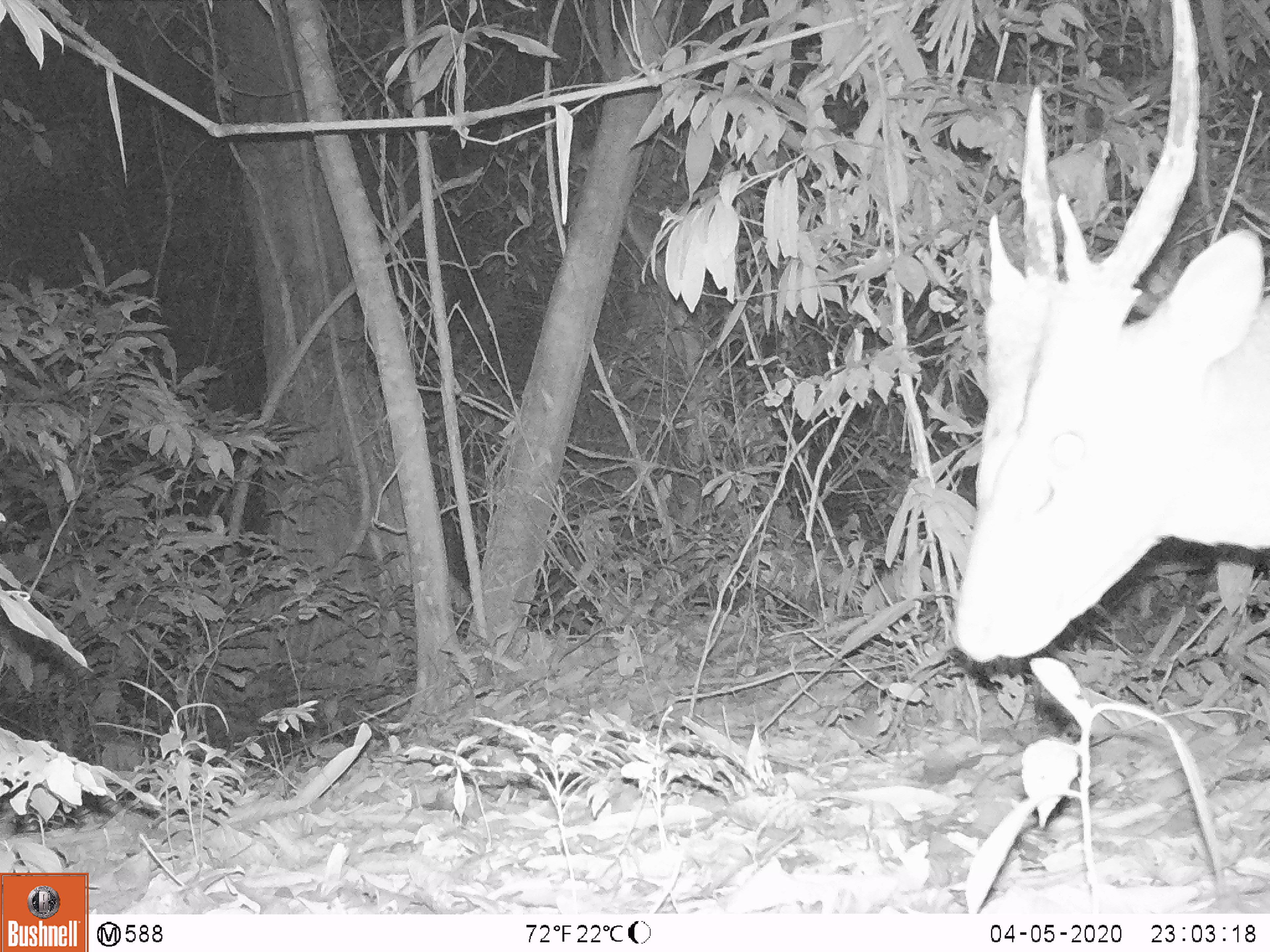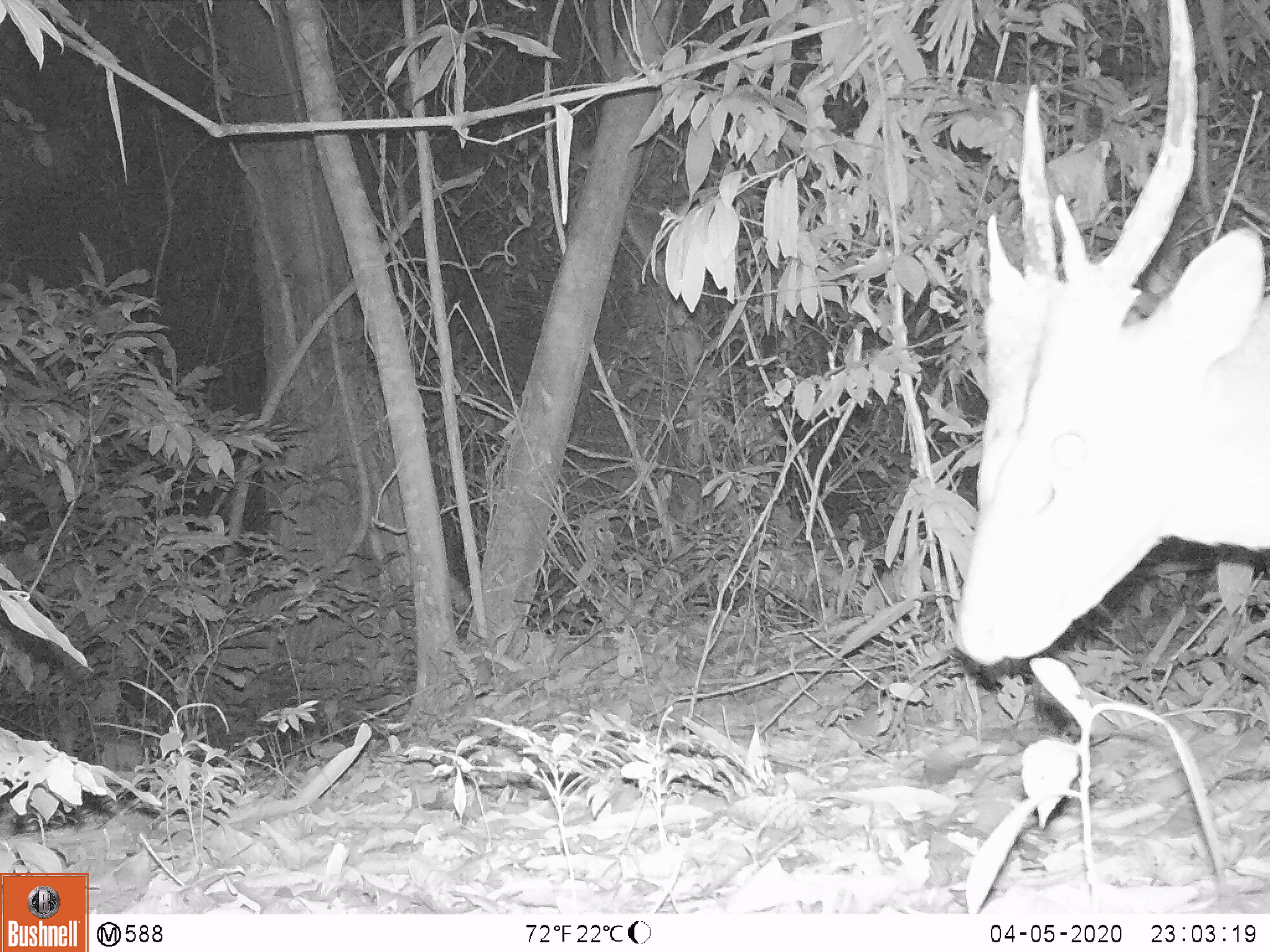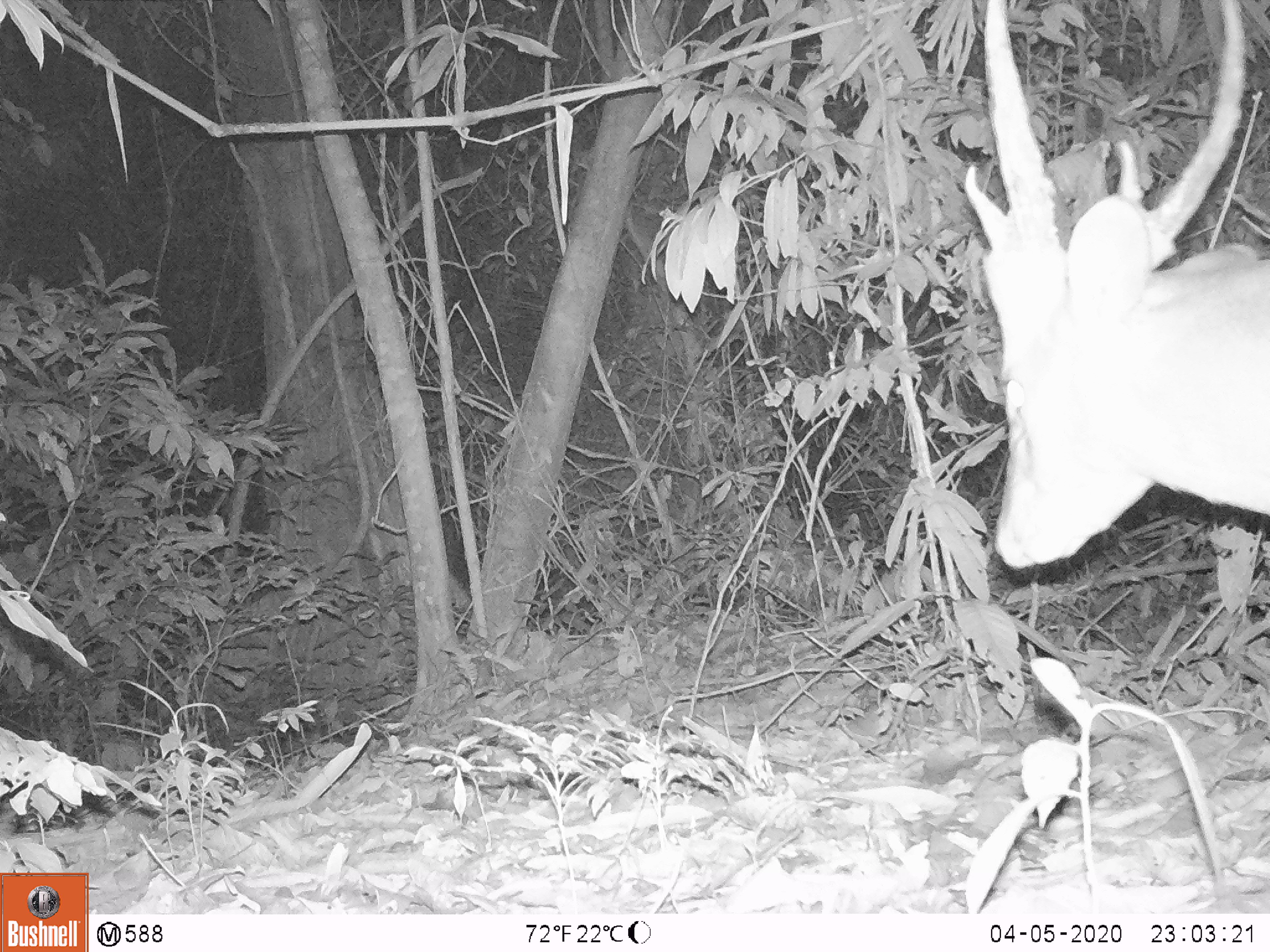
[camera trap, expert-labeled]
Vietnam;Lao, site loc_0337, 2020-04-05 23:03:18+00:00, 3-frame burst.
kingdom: Animalia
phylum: Chordata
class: Mammalia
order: Artiodactyla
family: Cervidae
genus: Muntiacus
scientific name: Muntiacus vuquangensis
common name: large-antlered muntjac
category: large antlered muntjac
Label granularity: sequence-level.